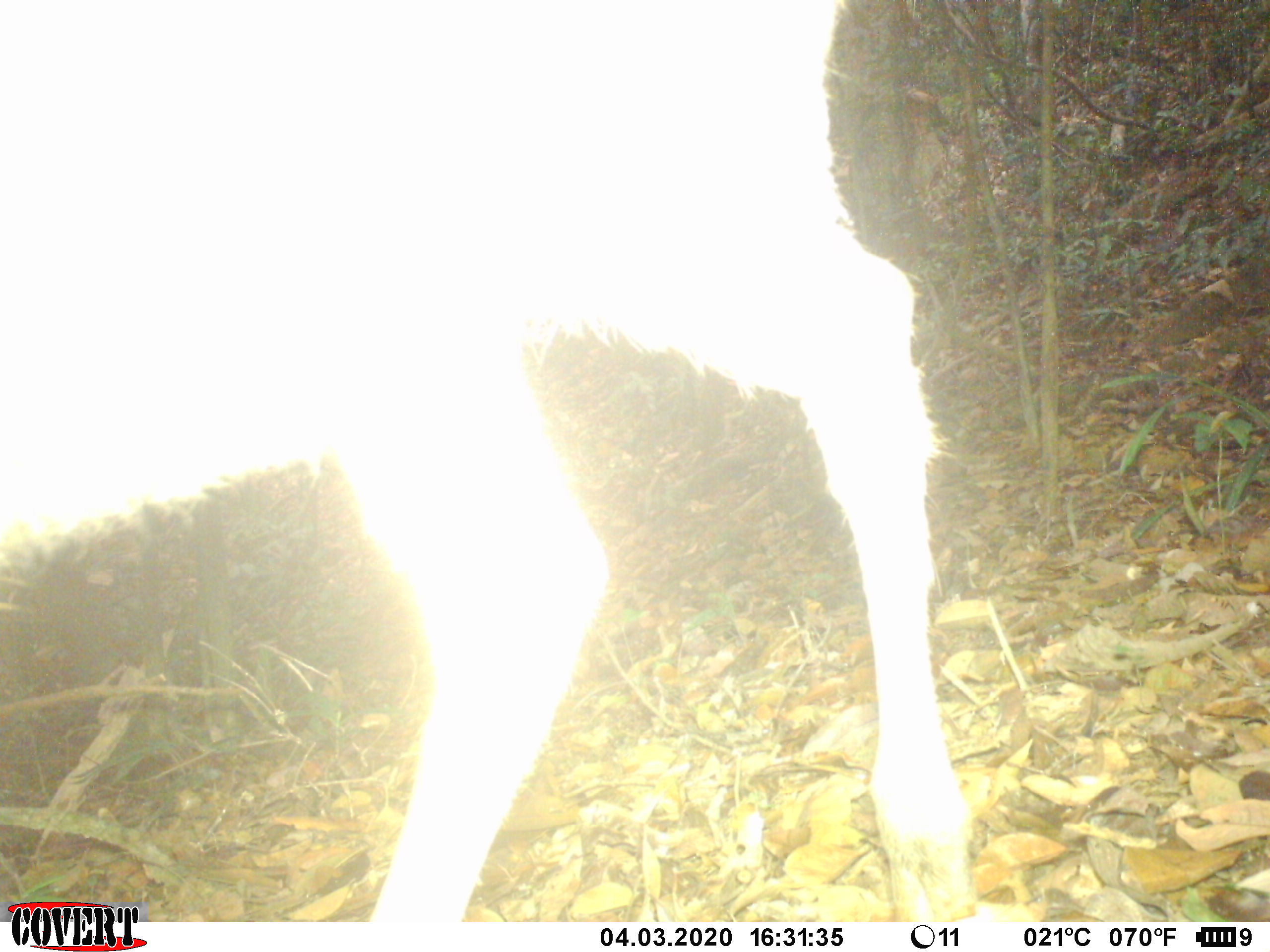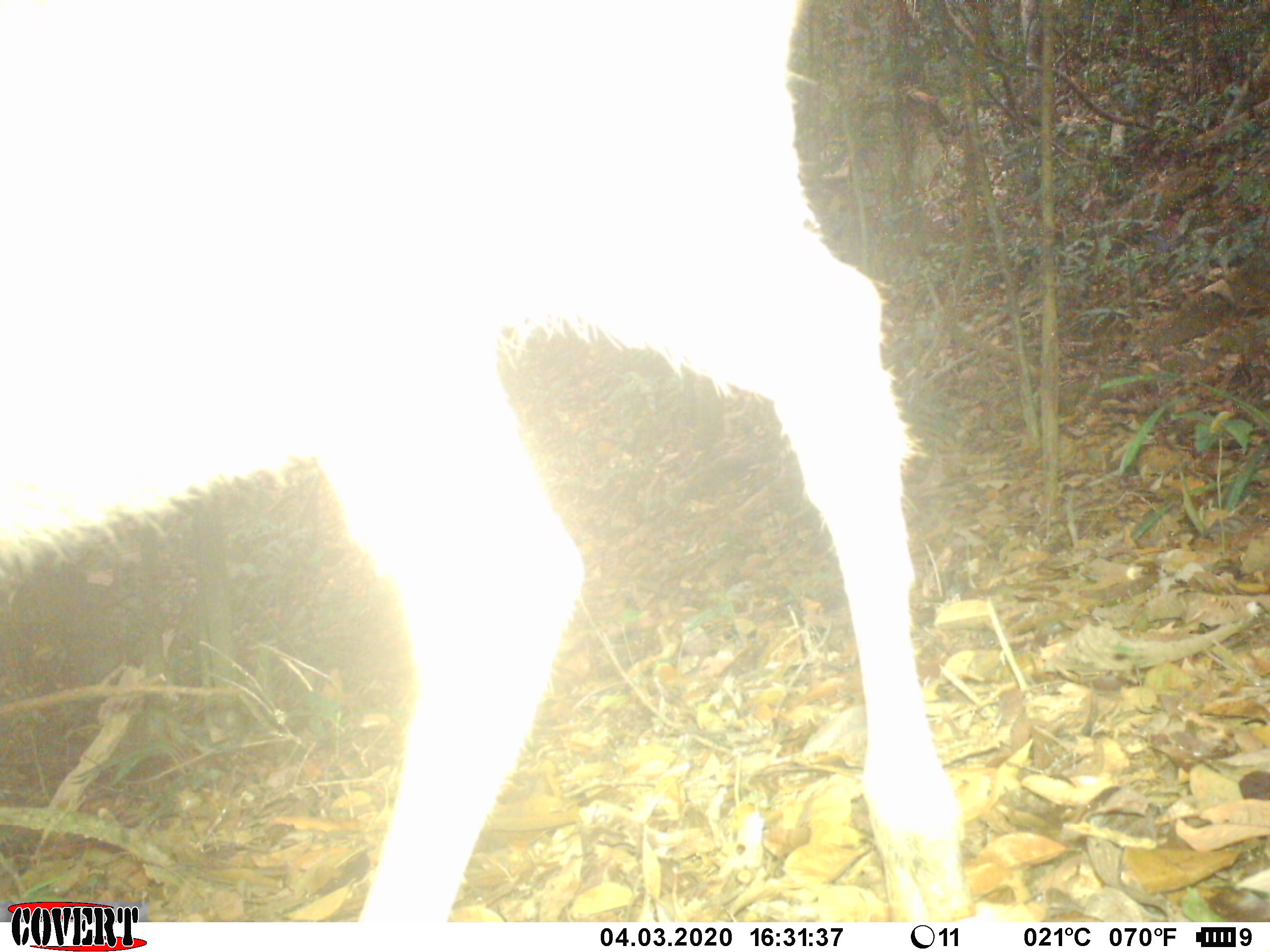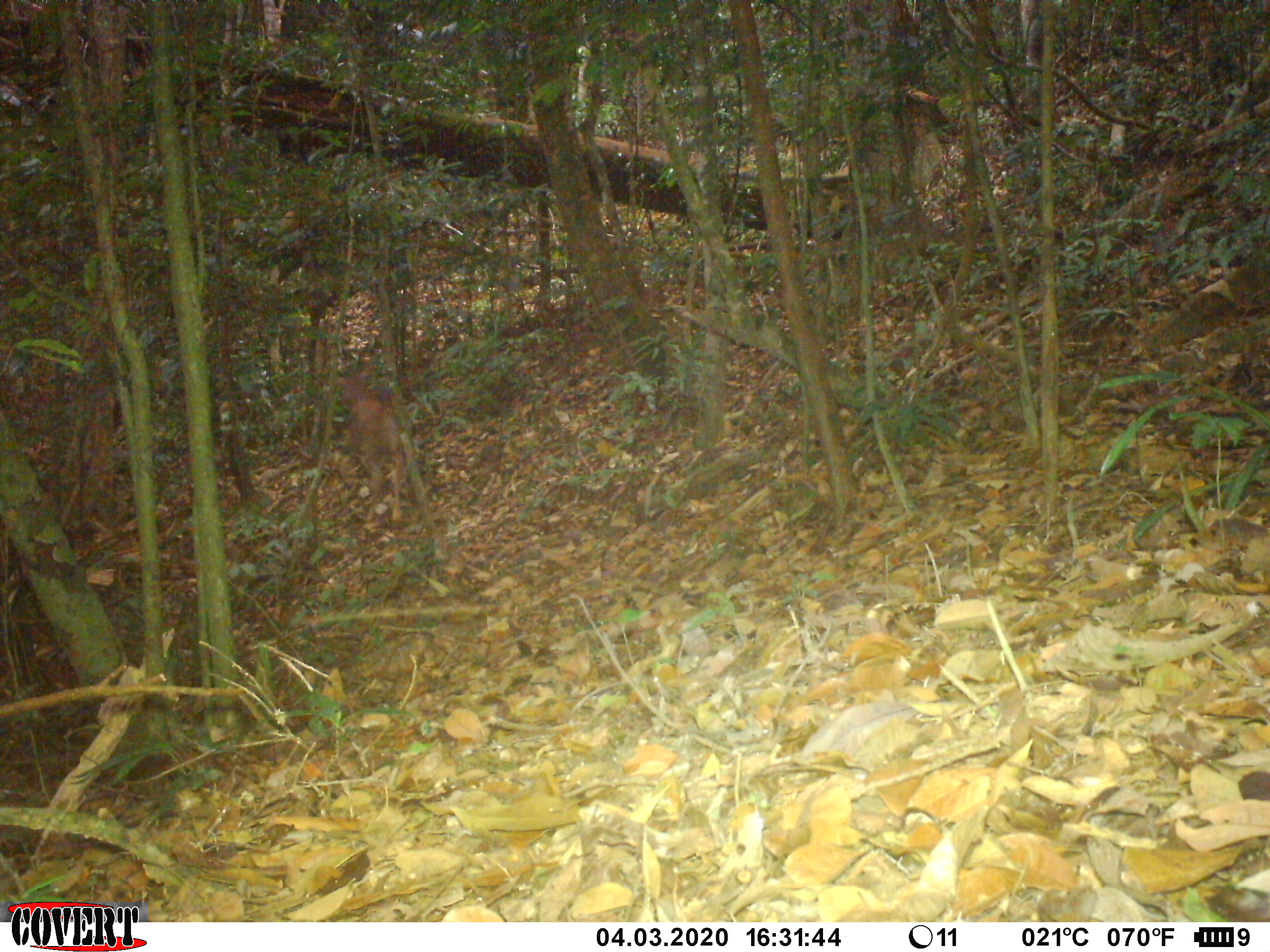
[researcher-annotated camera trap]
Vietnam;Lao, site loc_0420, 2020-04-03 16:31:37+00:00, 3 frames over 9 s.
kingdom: Animalia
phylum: Chordata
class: Mammalia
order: Artiodactyla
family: Cervidae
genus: Rusa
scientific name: Rusa unicolor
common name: sambar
Sambar (Rusa unicolor). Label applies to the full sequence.